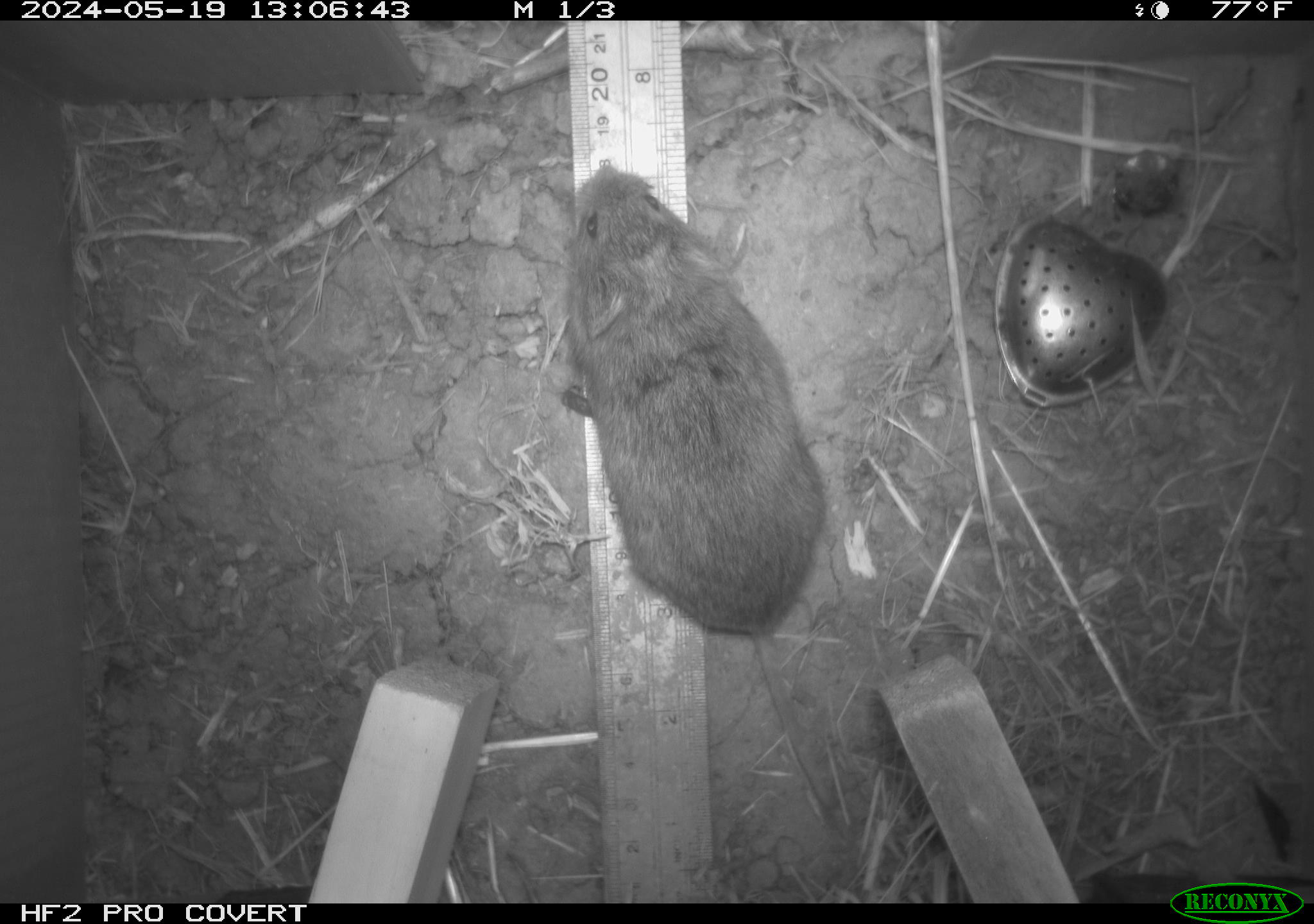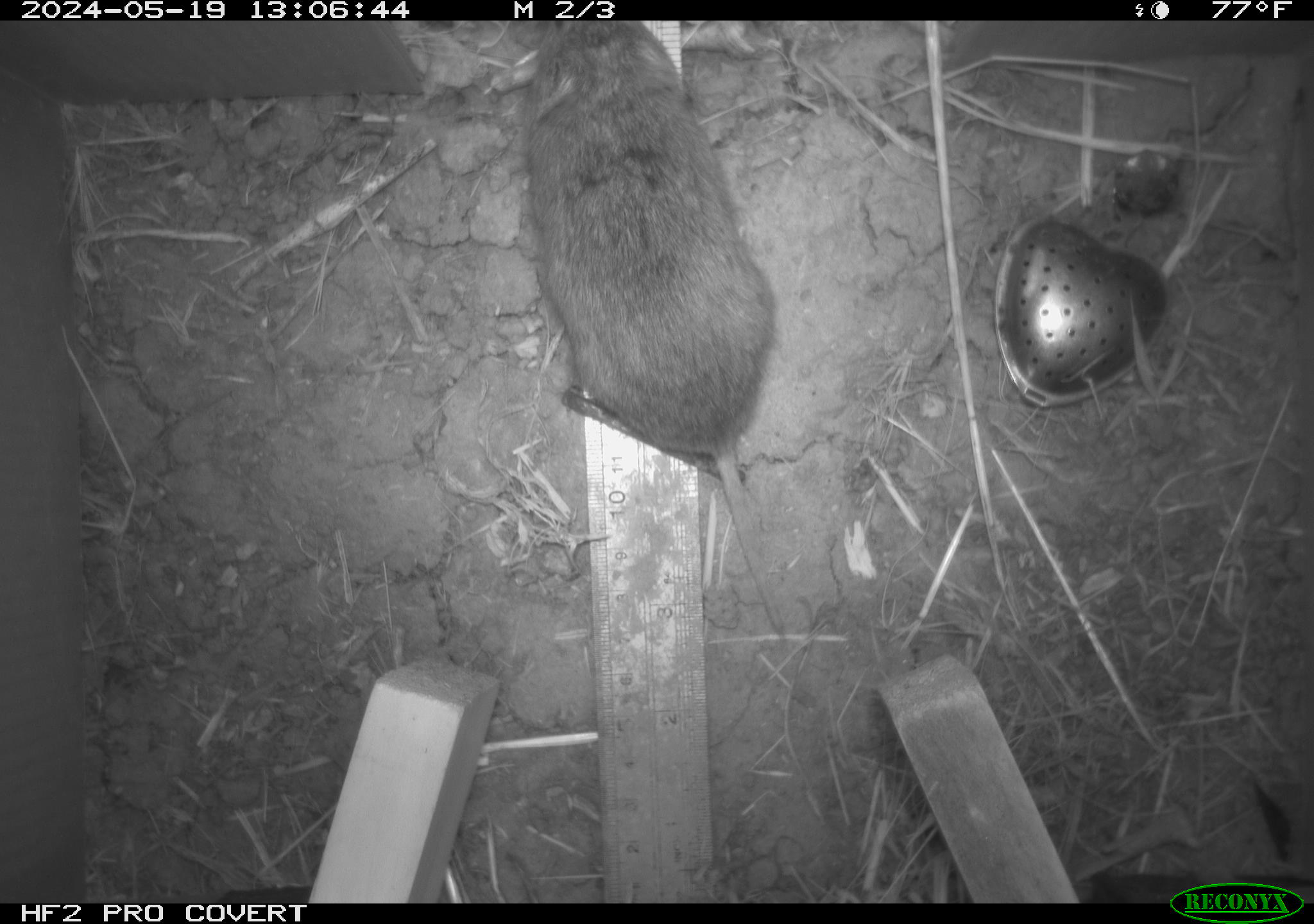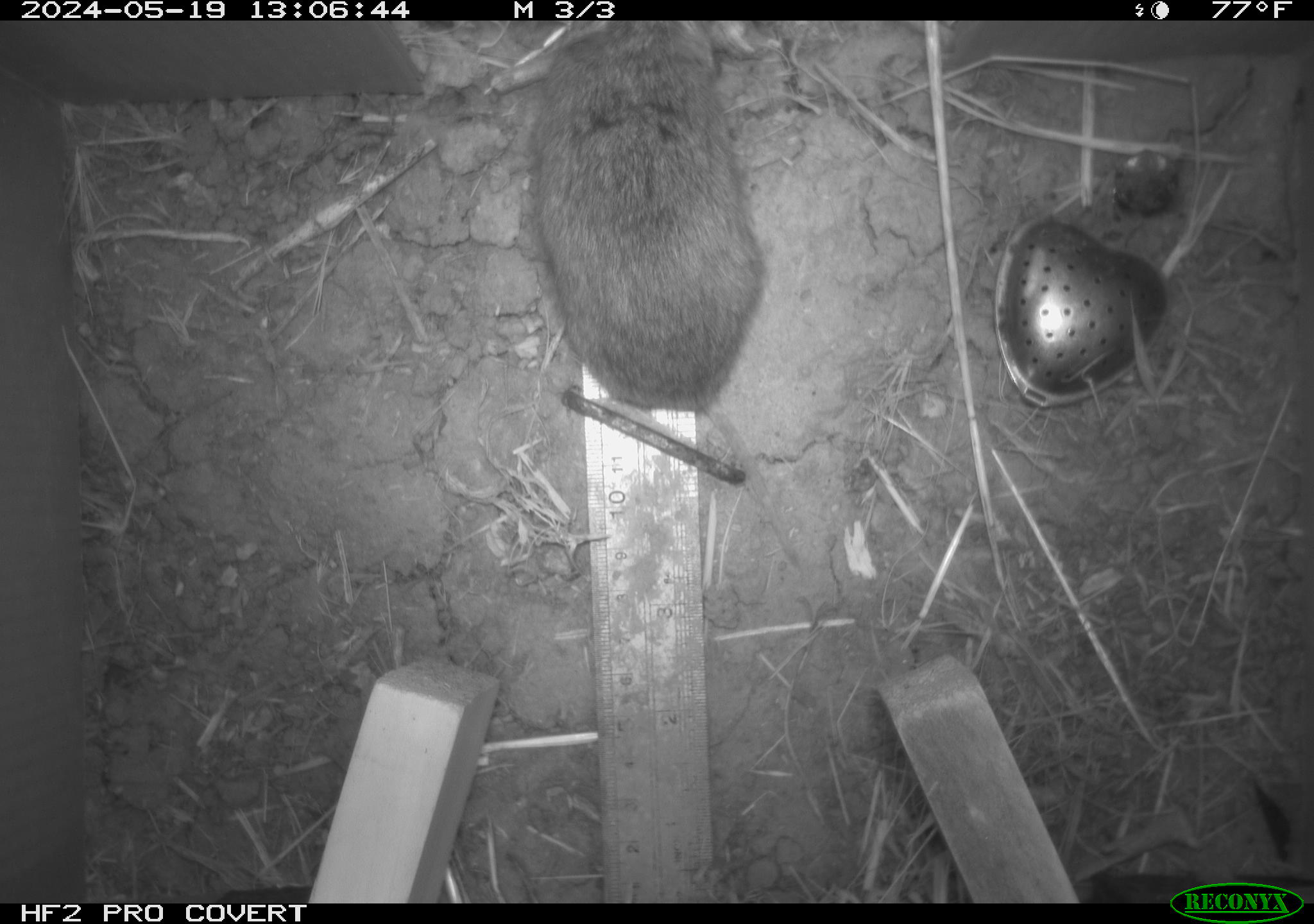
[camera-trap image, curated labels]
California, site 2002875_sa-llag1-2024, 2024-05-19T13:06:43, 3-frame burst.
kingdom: Animalia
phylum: Chordata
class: Mammalia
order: Rodentia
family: Cricetidae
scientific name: Arvicolinae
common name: voles, lemmings, and muskrats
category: arvicolinae subfamily